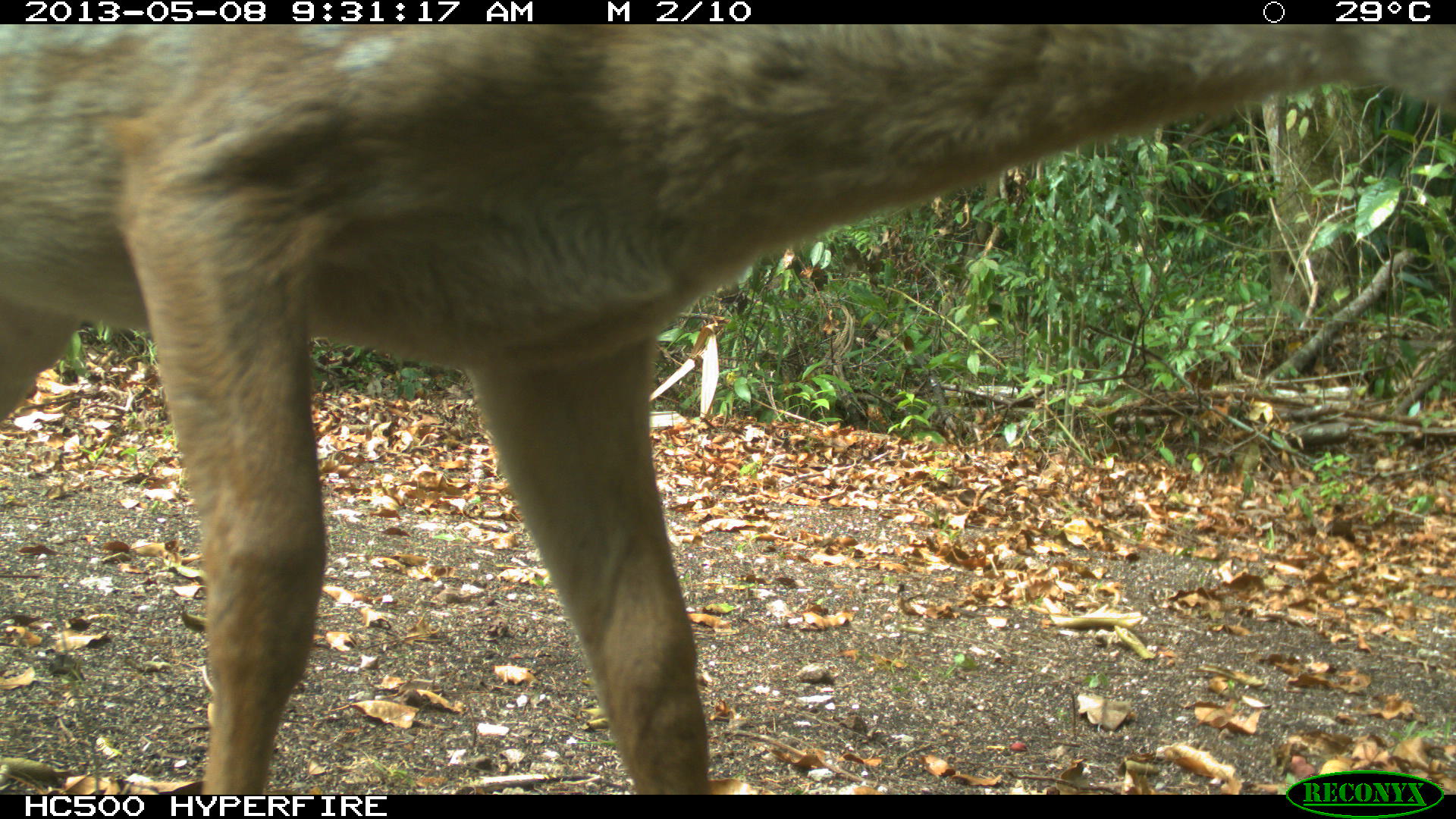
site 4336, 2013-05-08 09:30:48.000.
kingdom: Animalia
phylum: Chordata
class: Mammalia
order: Artiodactyla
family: Cervidae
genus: Odocoileus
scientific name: Odocoileus virginianus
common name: white-tailed deer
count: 2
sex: female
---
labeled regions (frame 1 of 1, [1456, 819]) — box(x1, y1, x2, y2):
odocoileus virginianus: box(0, 24, 1455, 795)